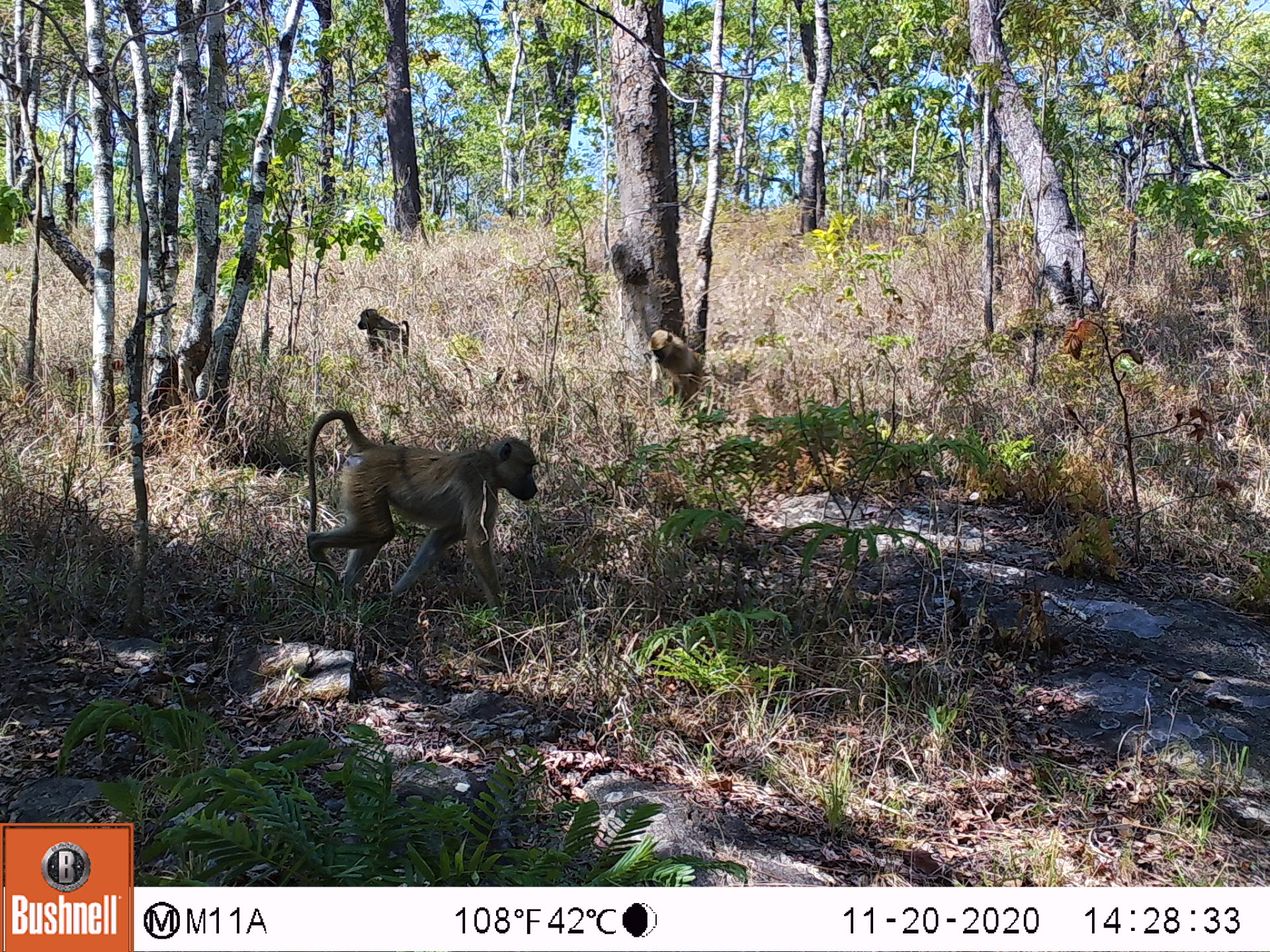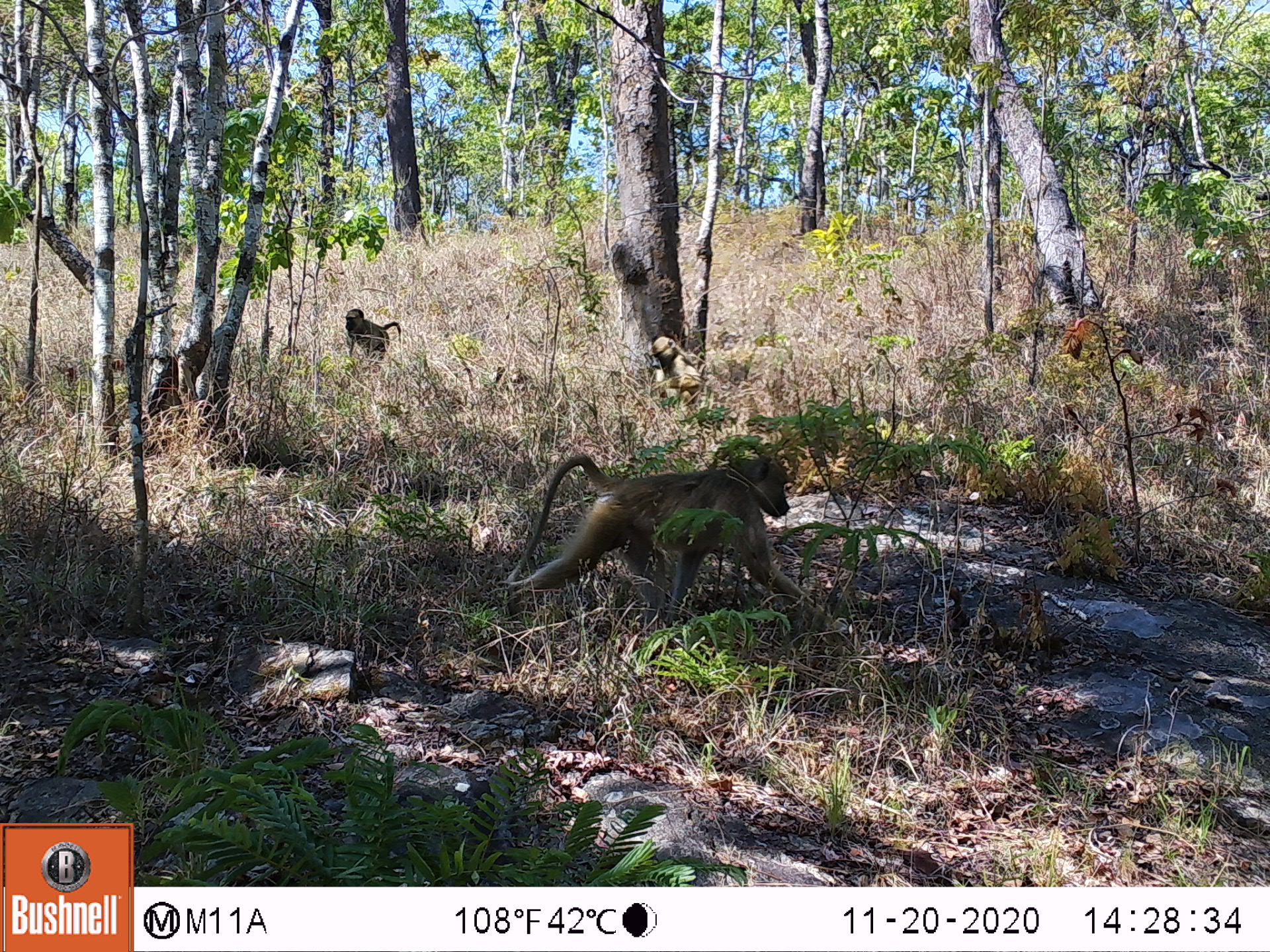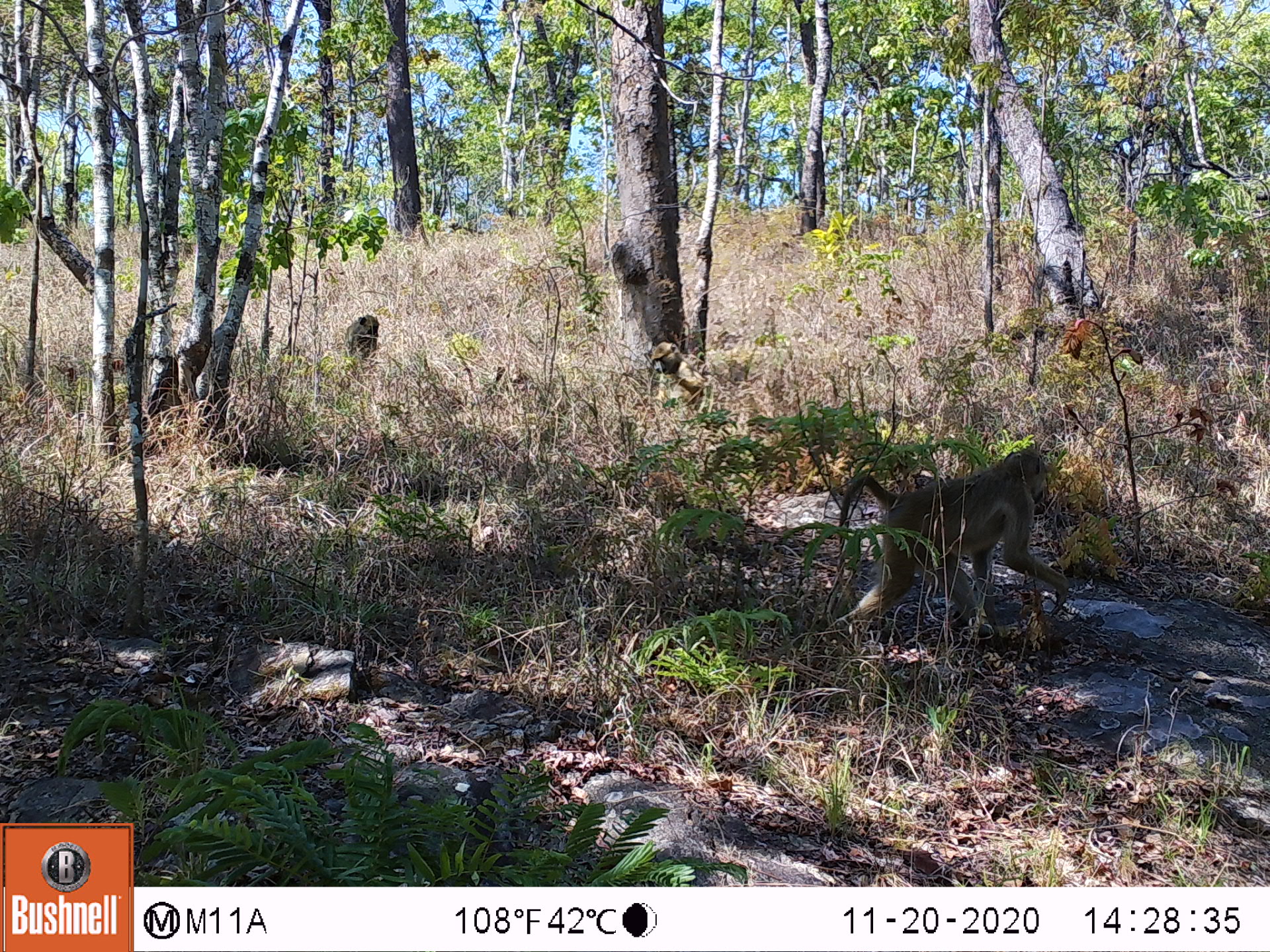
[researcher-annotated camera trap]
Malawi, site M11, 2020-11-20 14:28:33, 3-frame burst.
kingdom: Animalia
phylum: Chordata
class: Mammalia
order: Primates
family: Cercopithecidae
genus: Papio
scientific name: Papio cynocephalus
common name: yellow baboon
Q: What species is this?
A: Yellow baboon (Papio cynocephalus).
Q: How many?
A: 3.